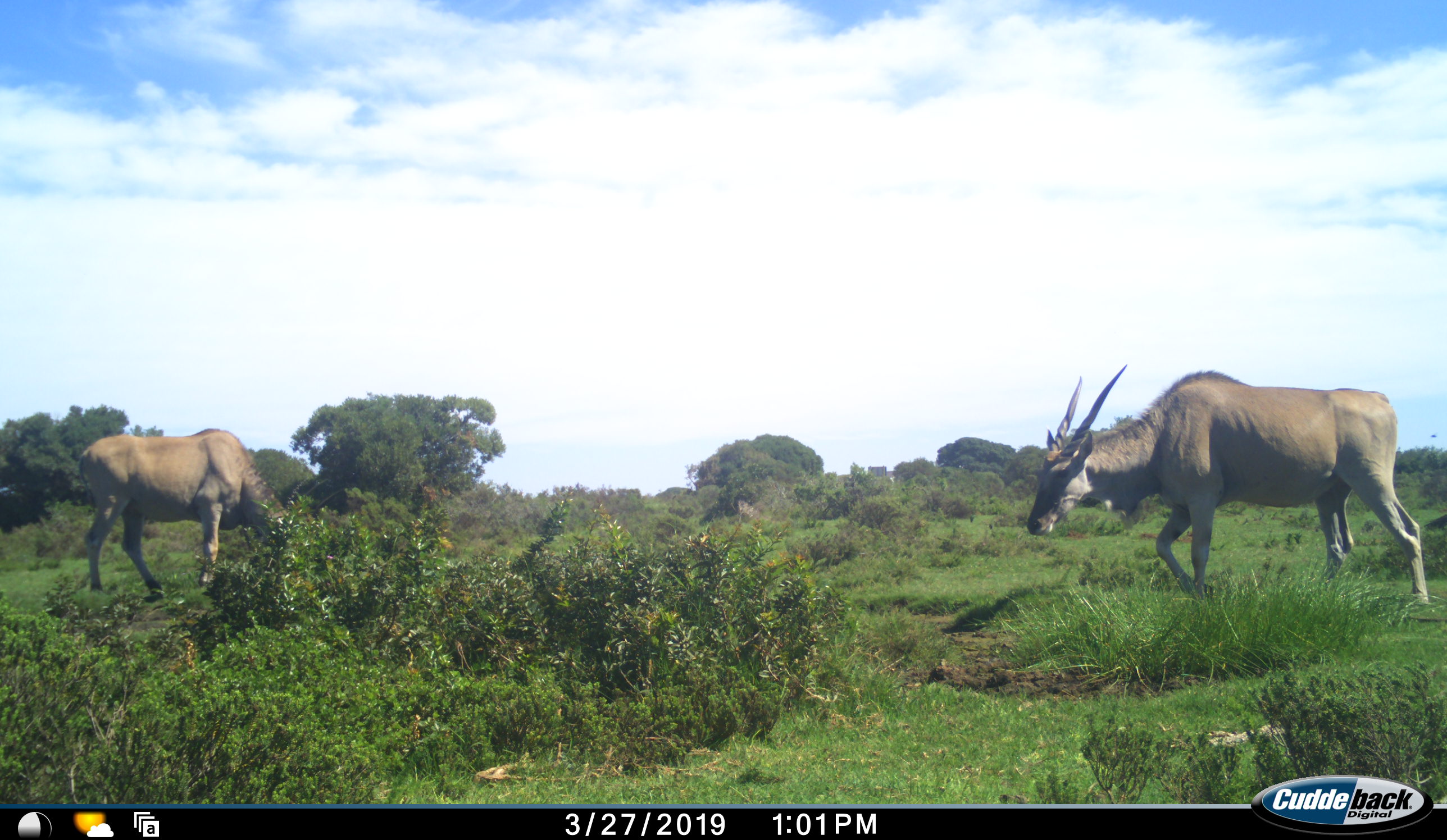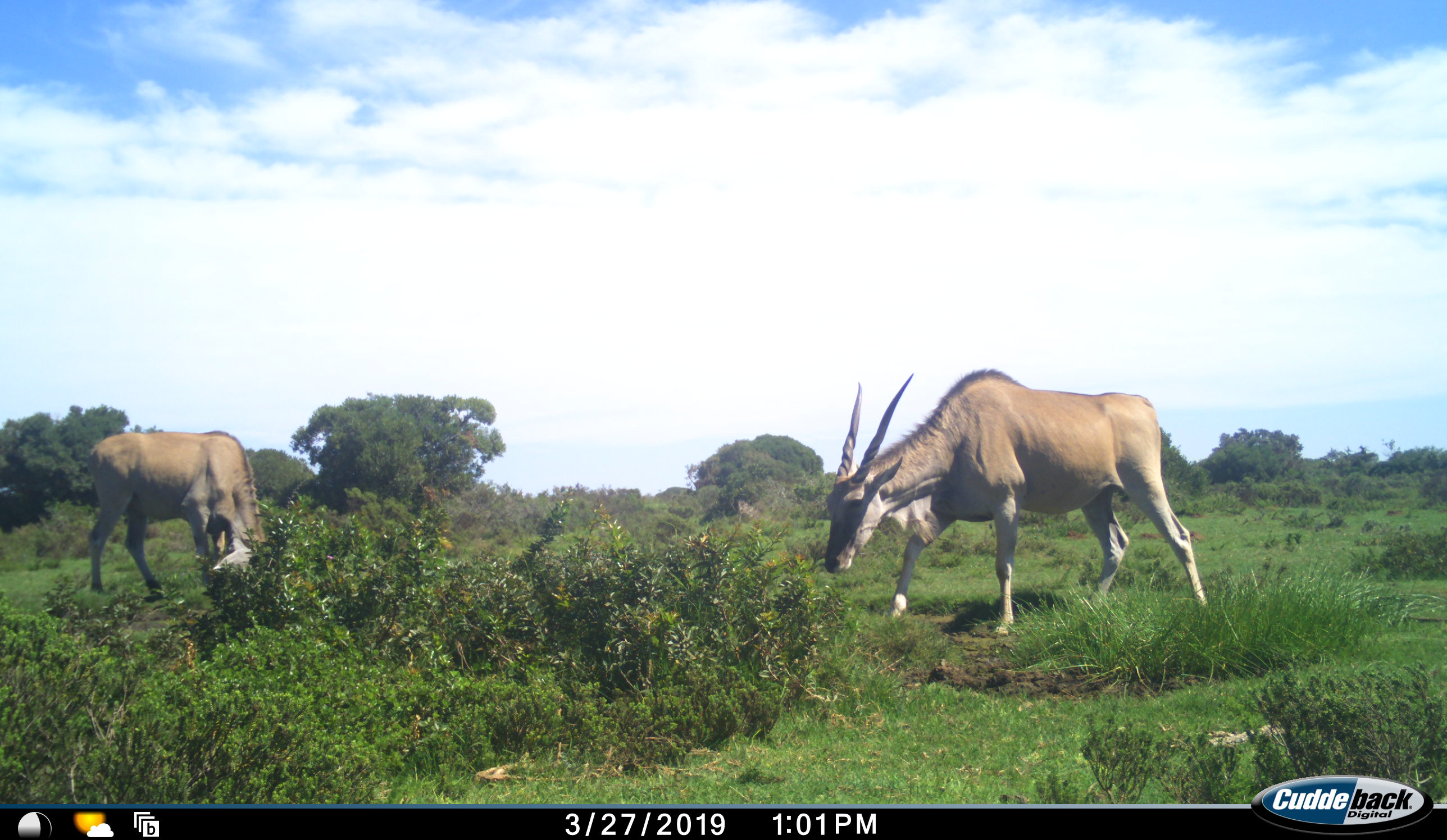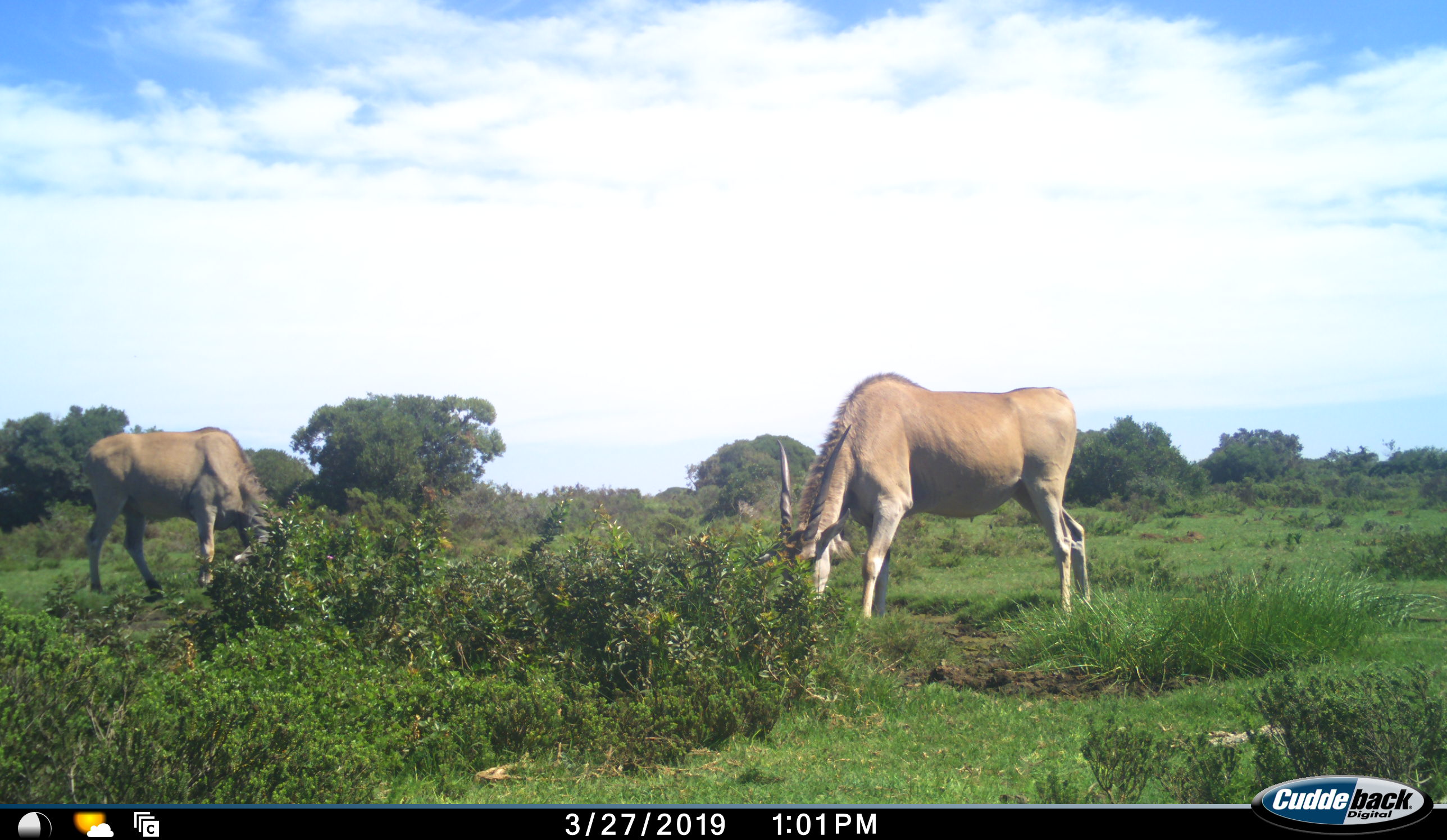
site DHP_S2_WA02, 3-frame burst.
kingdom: Animalia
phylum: Chordata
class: Mammalia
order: Artiodactyla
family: Bovidae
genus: Tragelaphus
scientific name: Tragelaphus oryx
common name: eland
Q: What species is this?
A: Eland (Tragelaphus oryx).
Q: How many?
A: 2.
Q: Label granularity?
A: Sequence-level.